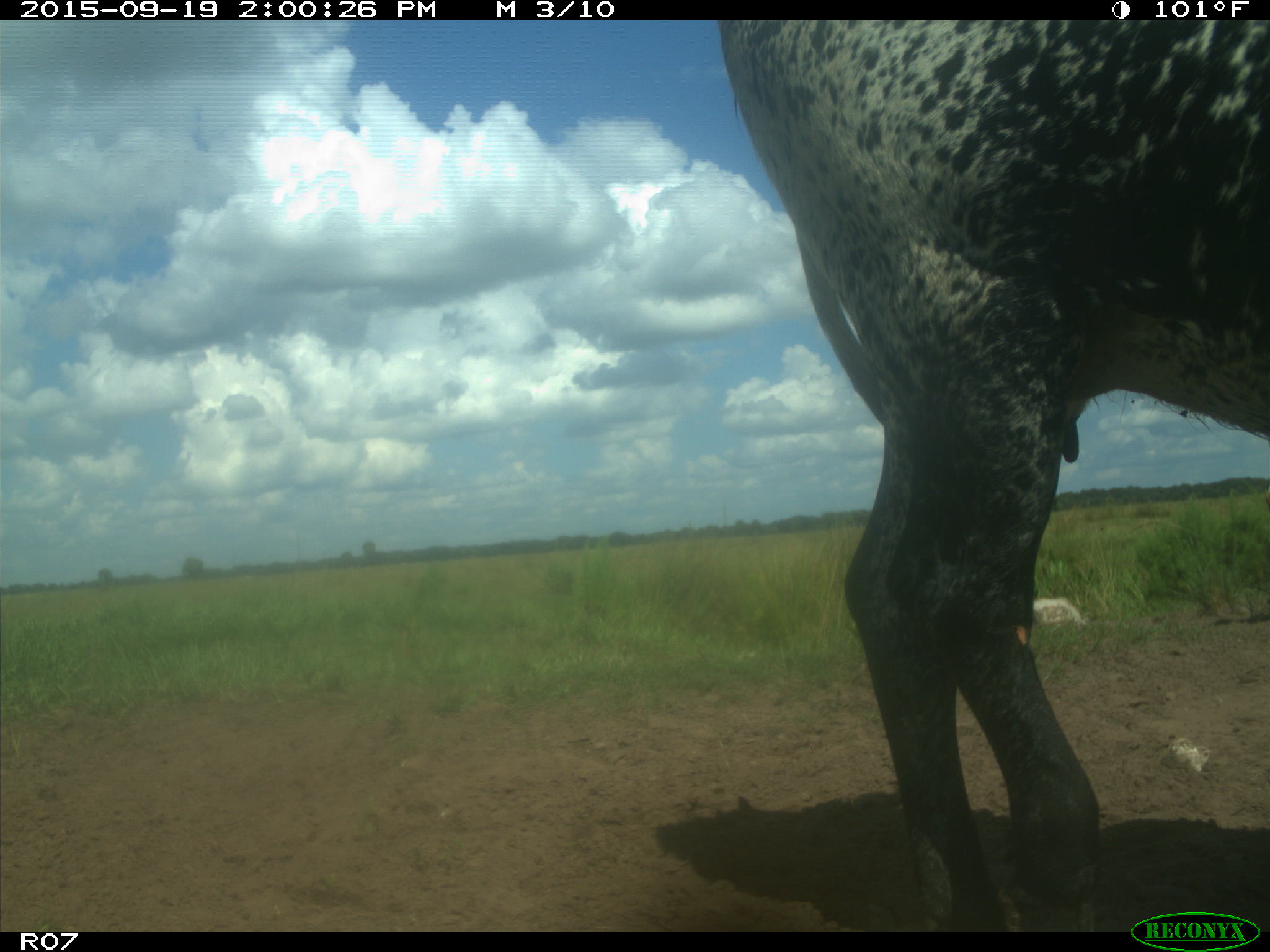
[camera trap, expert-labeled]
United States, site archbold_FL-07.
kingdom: Animalia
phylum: Chordata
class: Mammalia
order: Artiodactyla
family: Bovidae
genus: Bos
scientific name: Bos taurus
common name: domestic cow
Bos taurus (domestic cow).